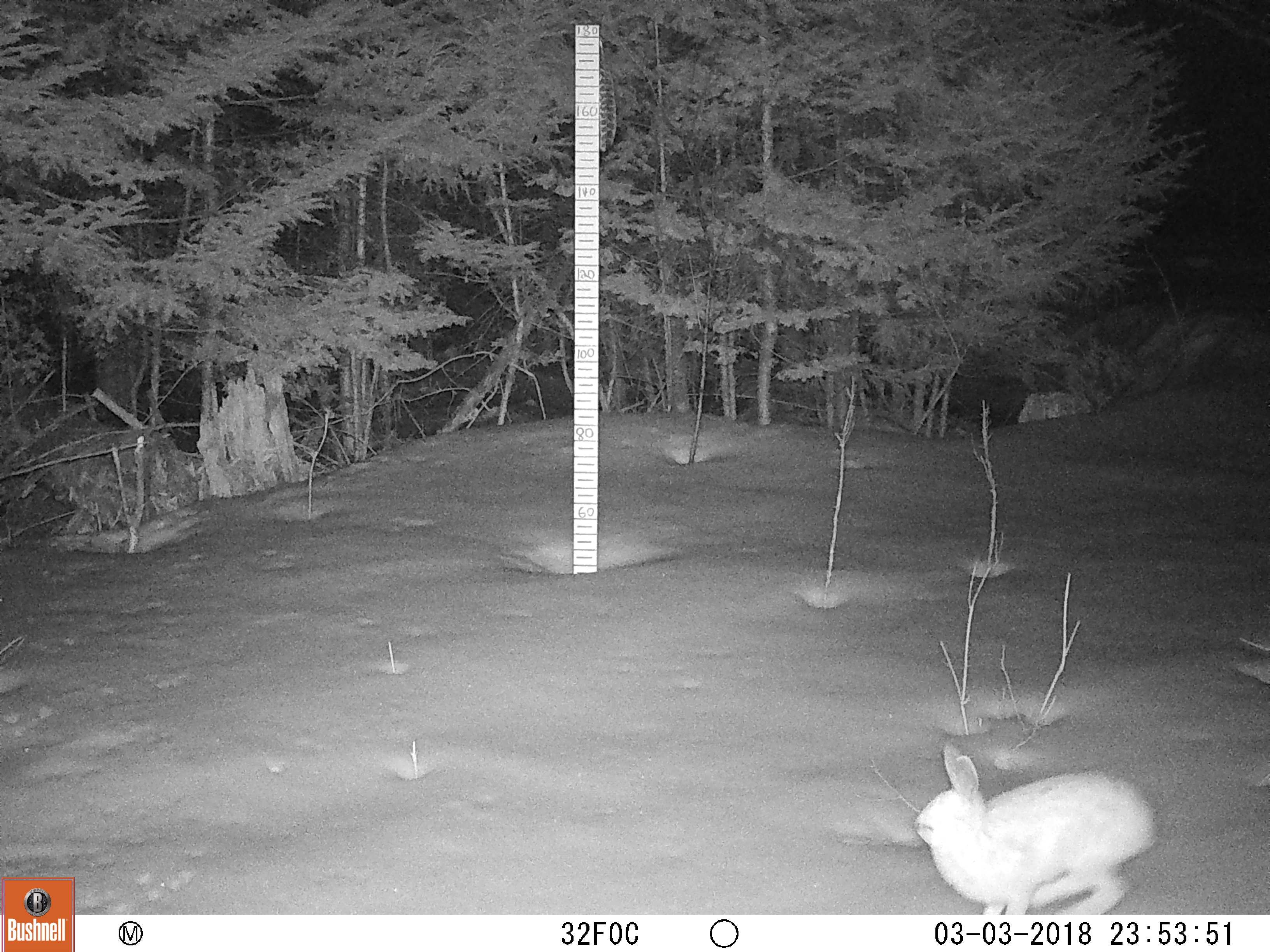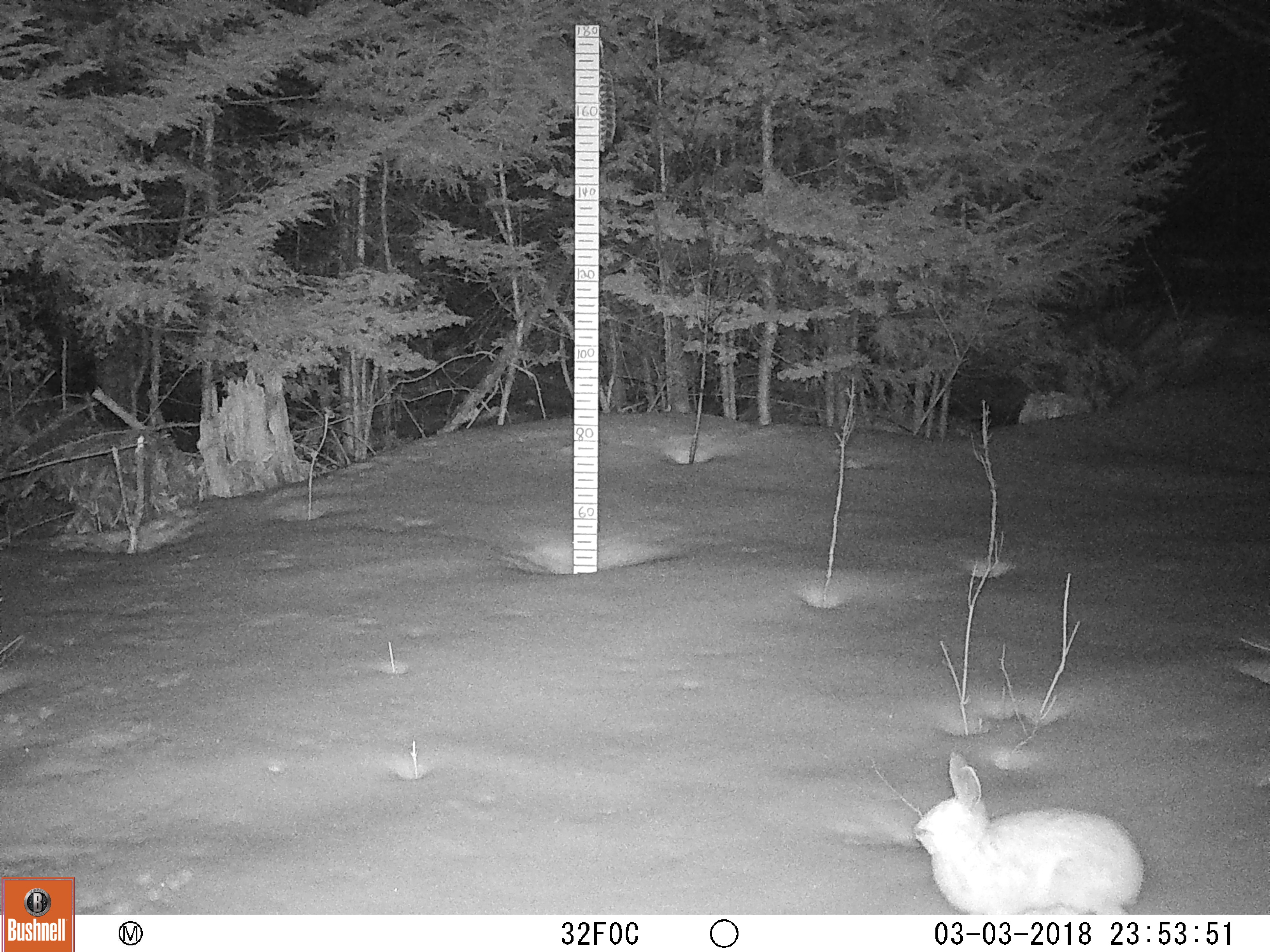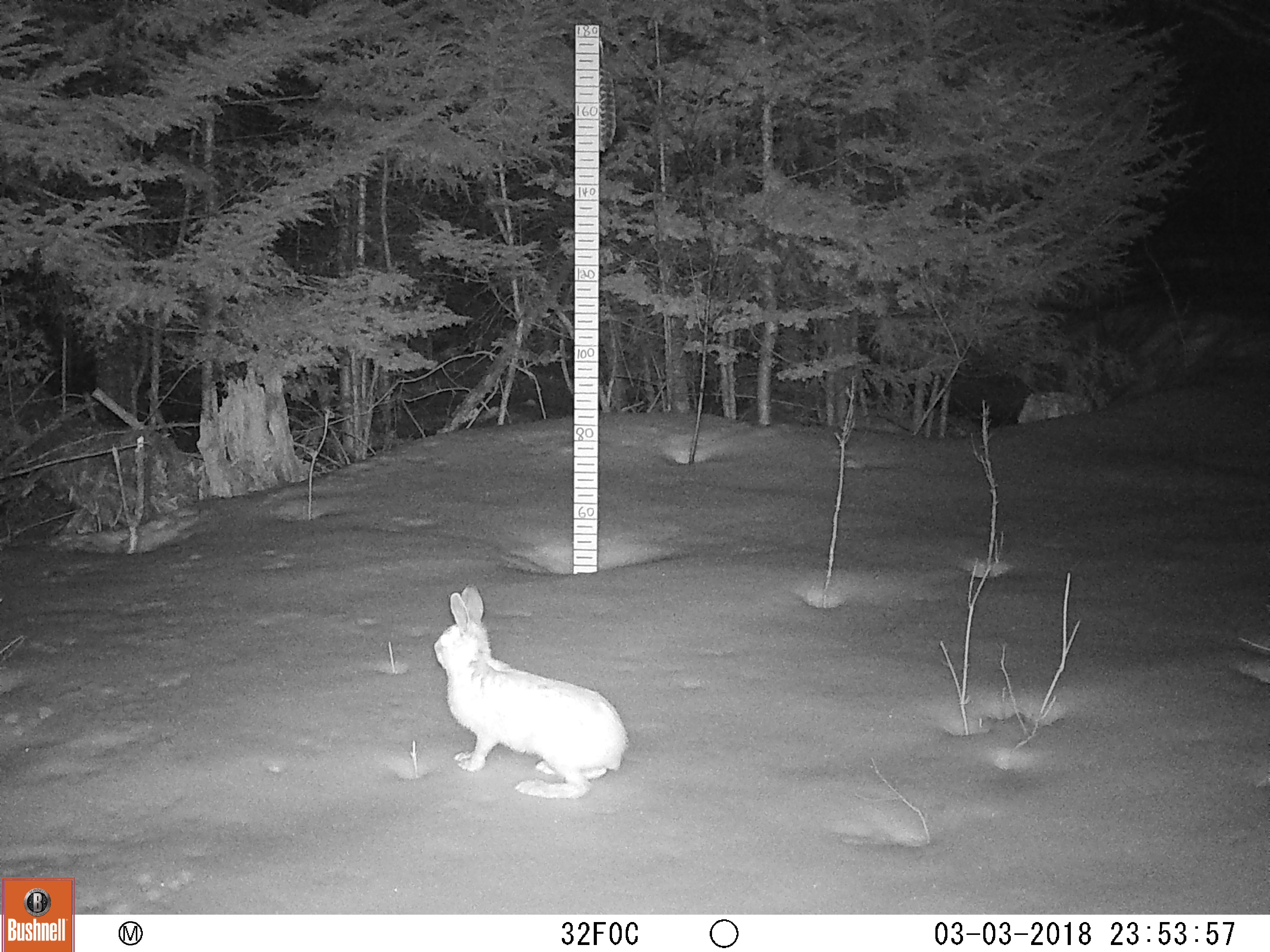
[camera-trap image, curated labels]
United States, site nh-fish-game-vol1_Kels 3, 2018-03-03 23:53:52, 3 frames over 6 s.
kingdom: Animalia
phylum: Chordata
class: Mammalia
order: Lagomorpha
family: Leporidae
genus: Lepus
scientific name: Lepus americanus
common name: snowshoe hare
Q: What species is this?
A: Snowshoe hare (Lepus americanus).